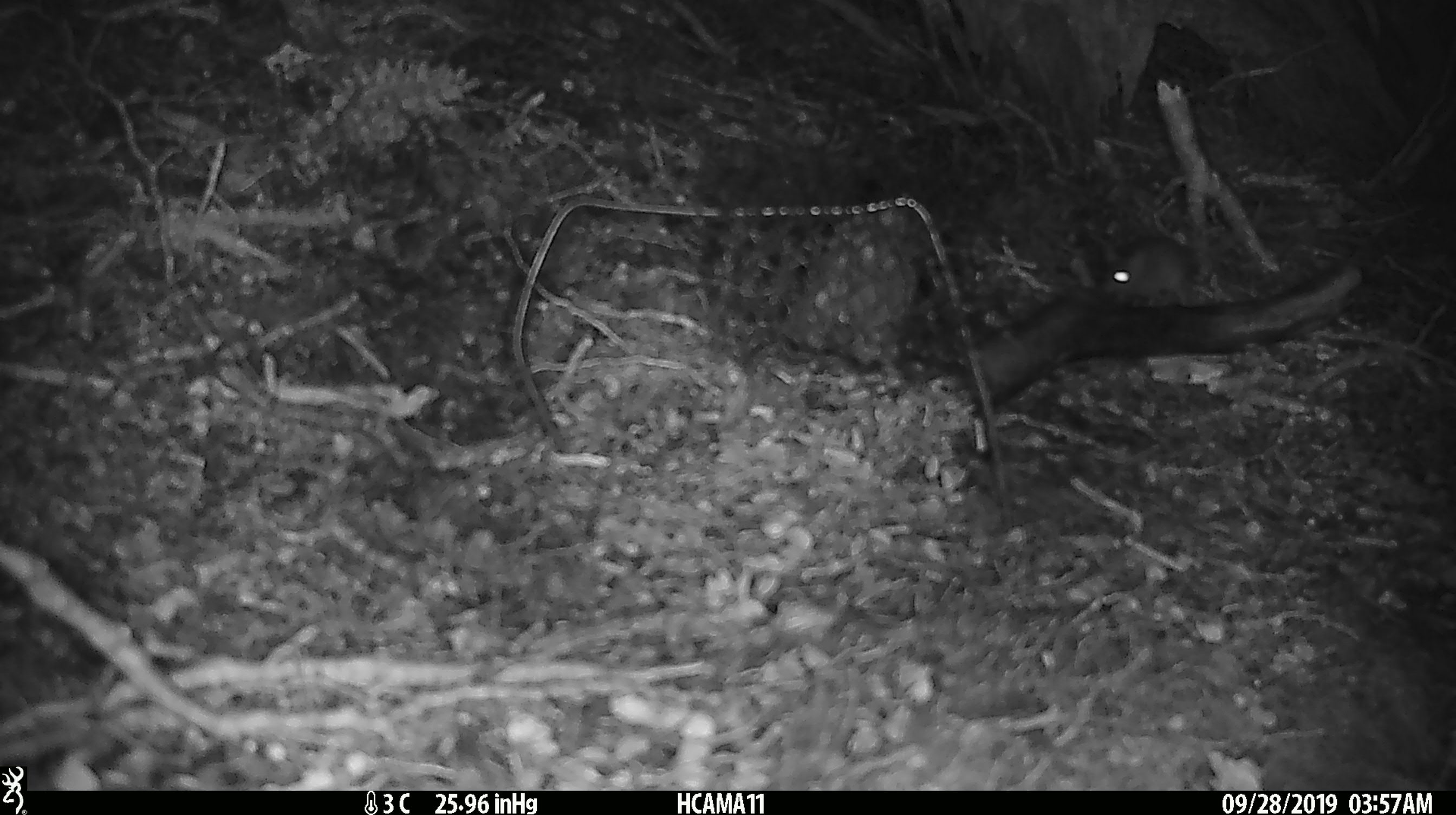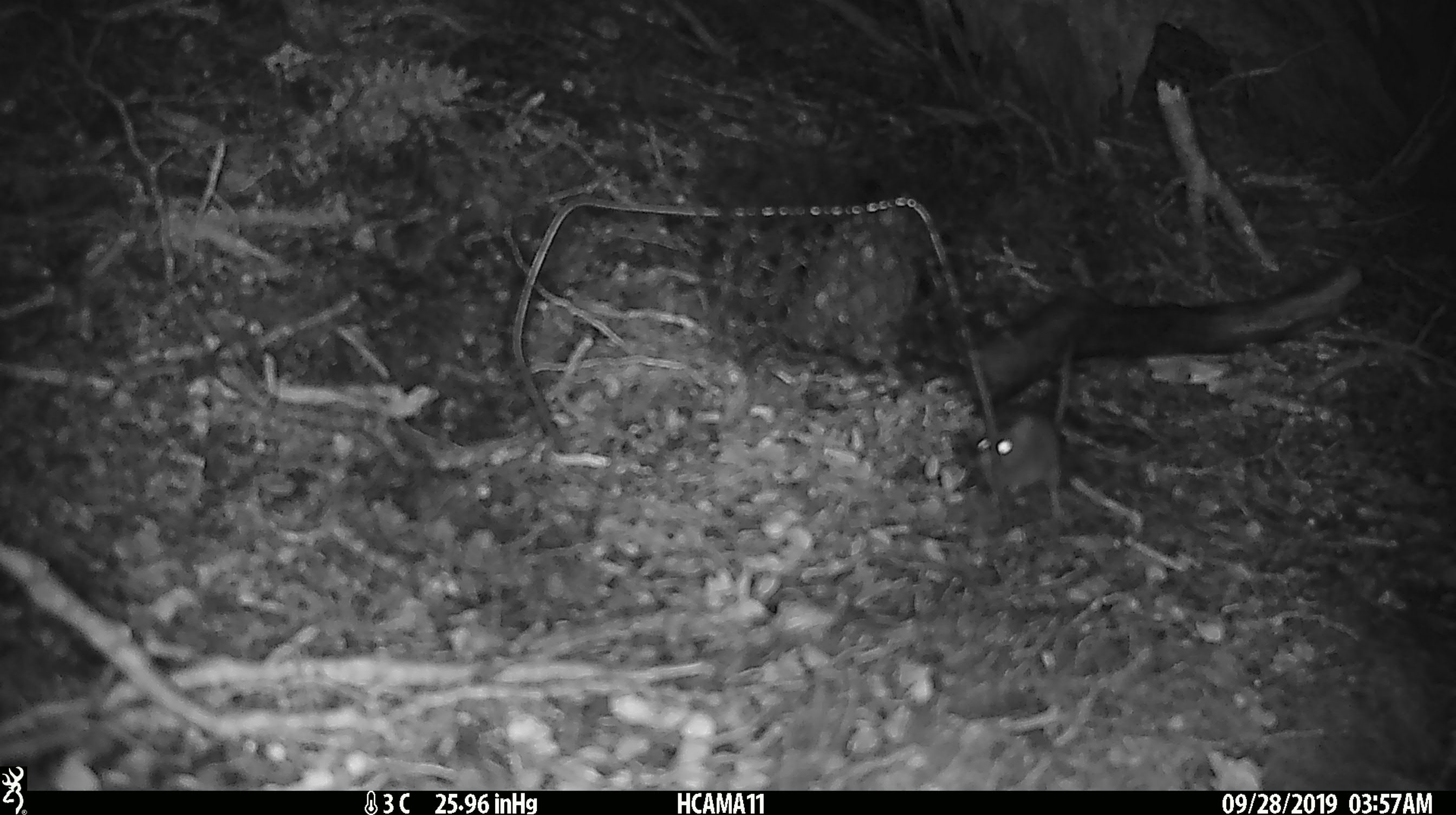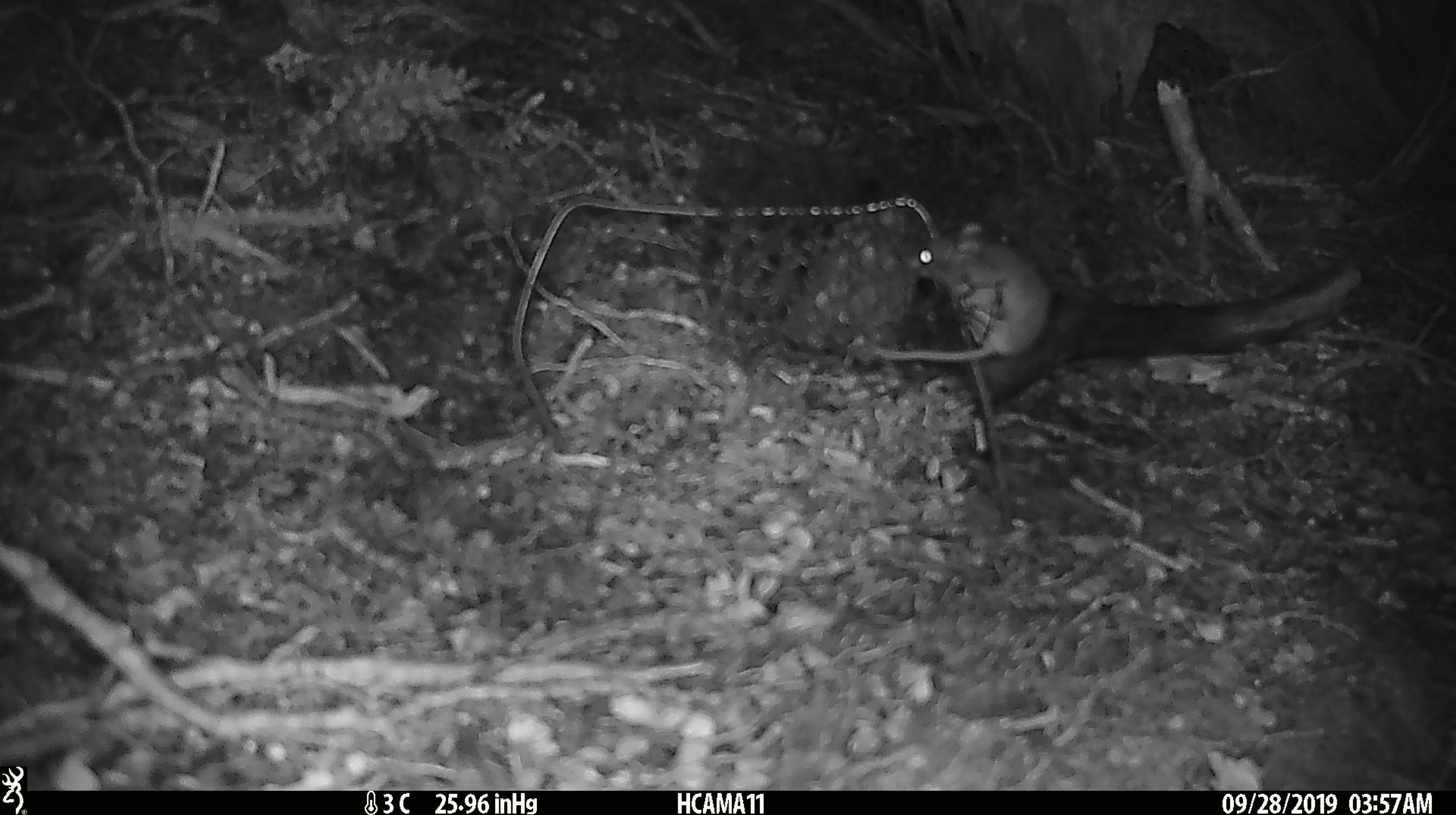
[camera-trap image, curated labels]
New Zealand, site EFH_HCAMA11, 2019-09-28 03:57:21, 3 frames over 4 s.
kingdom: Animalia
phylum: Chordata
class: Mammalia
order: Rodentia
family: Muridae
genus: Mus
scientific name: Mus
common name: mouse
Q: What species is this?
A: Mouse (Mus).